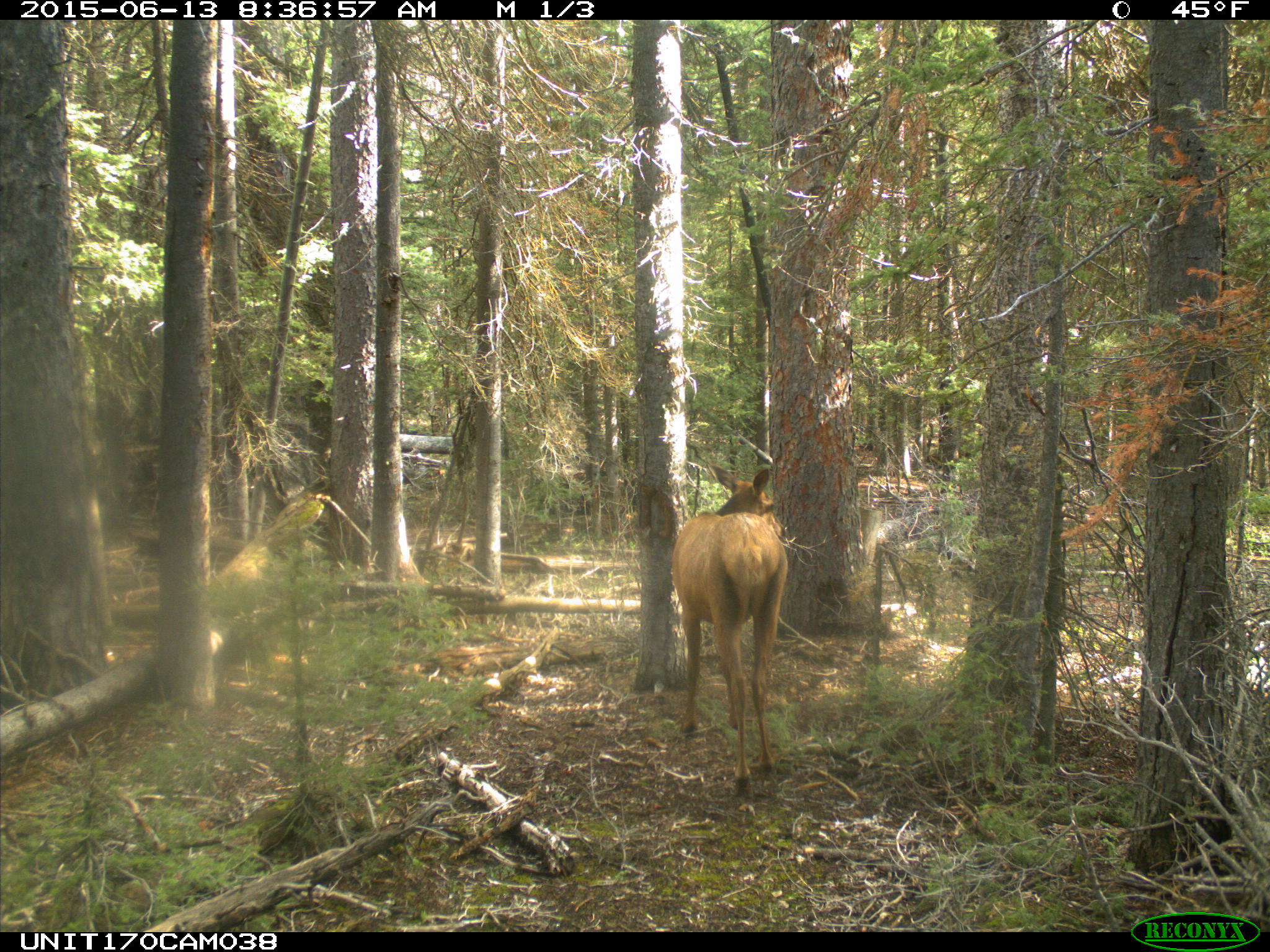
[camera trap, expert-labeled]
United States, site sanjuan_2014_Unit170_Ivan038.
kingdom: Animalia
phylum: Chordata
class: Mammalia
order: Artiodactyla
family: Cervidae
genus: Cervus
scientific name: Cervus elaphus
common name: red deer